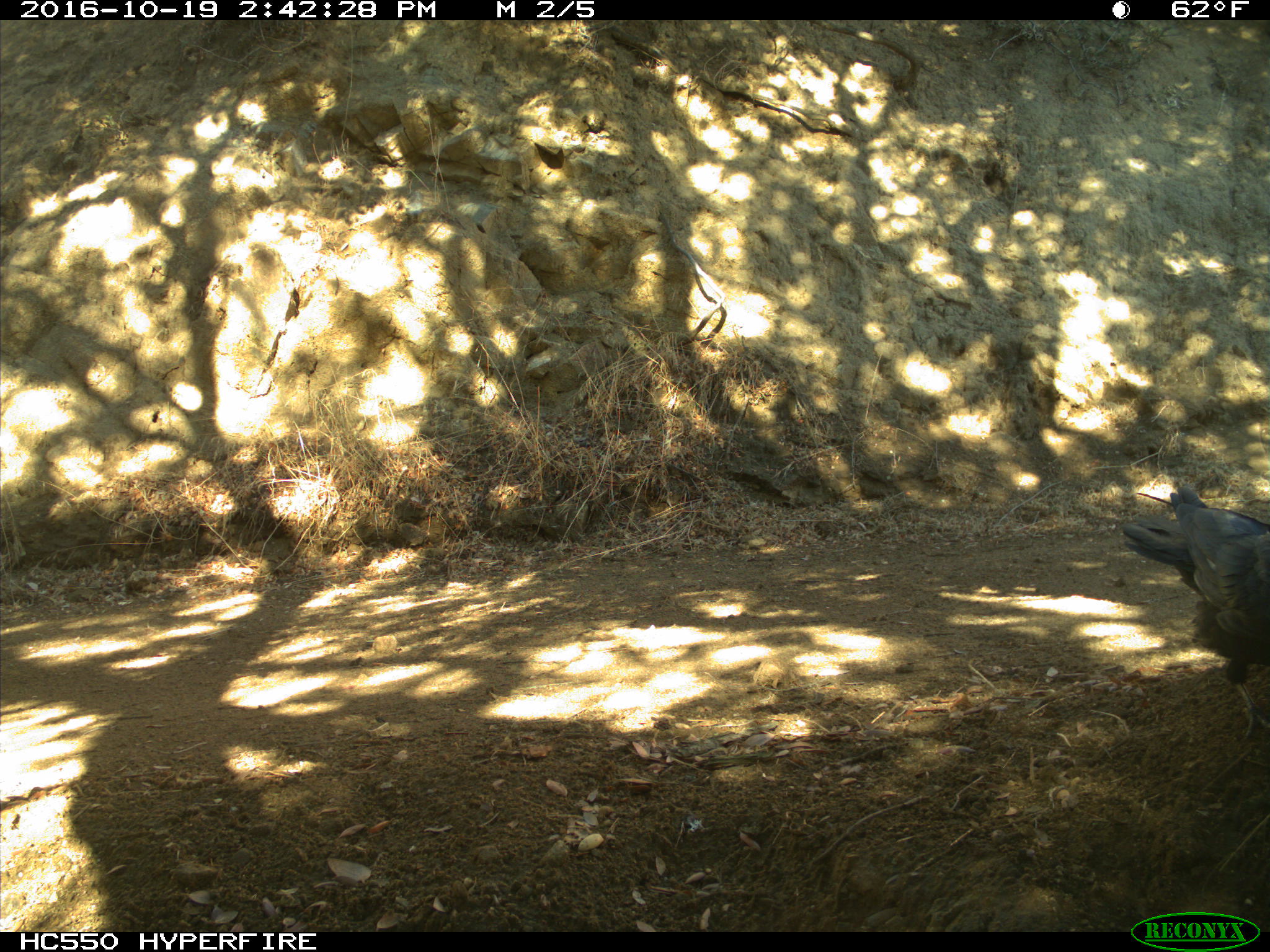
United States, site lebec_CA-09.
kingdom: Animalia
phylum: Chordata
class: Aves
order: Passeriformes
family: Corvidae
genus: Corvus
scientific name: Corvus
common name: crows and ravens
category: unidentified corvus